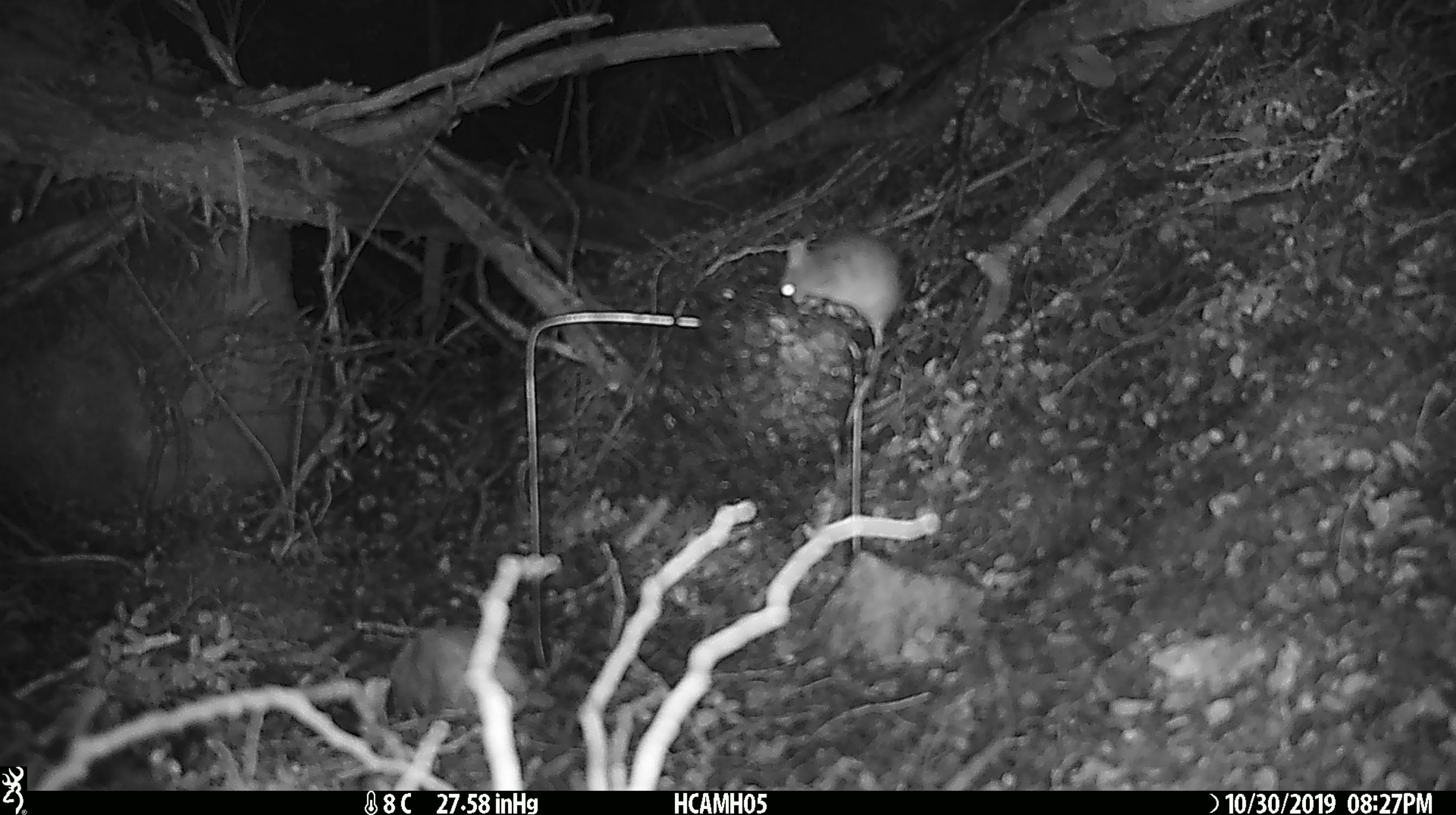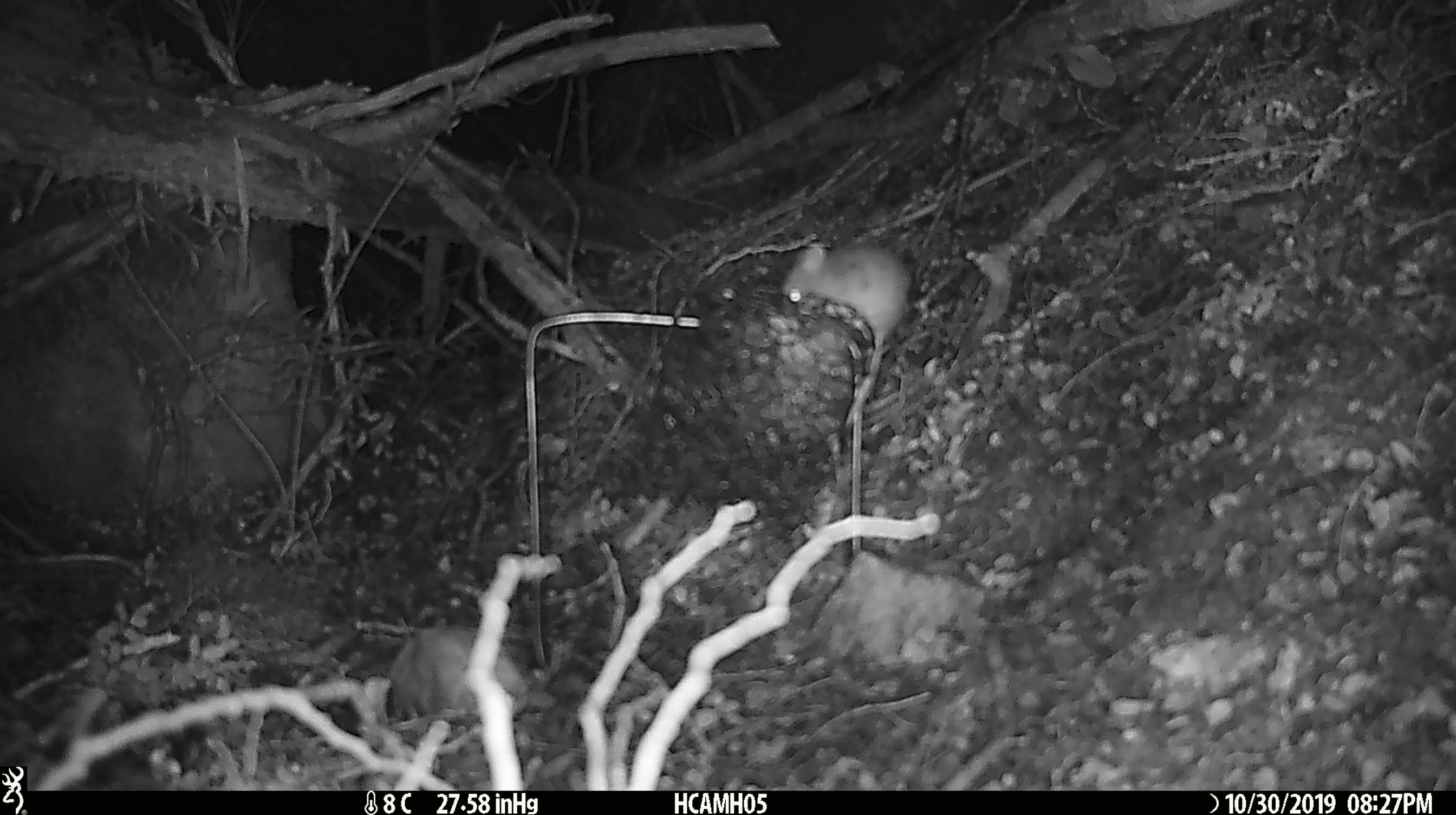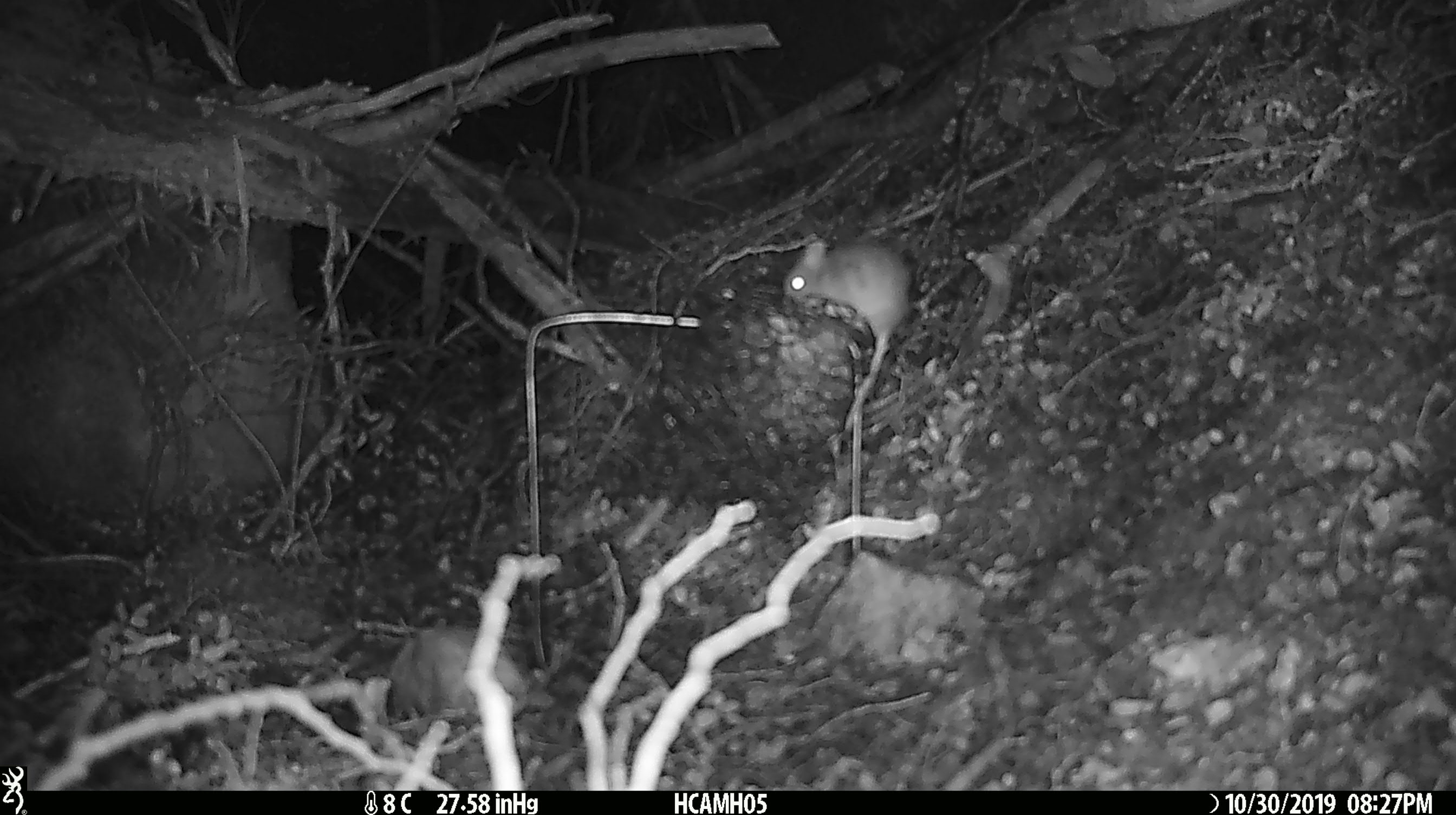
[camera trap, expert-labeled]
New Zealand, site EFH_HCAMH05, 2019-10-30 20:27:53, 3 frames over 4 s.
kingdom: Animalia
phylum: Chordata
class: Mammalia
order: Rodentia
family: Muridae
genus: Mus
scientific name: Mus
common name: mouse